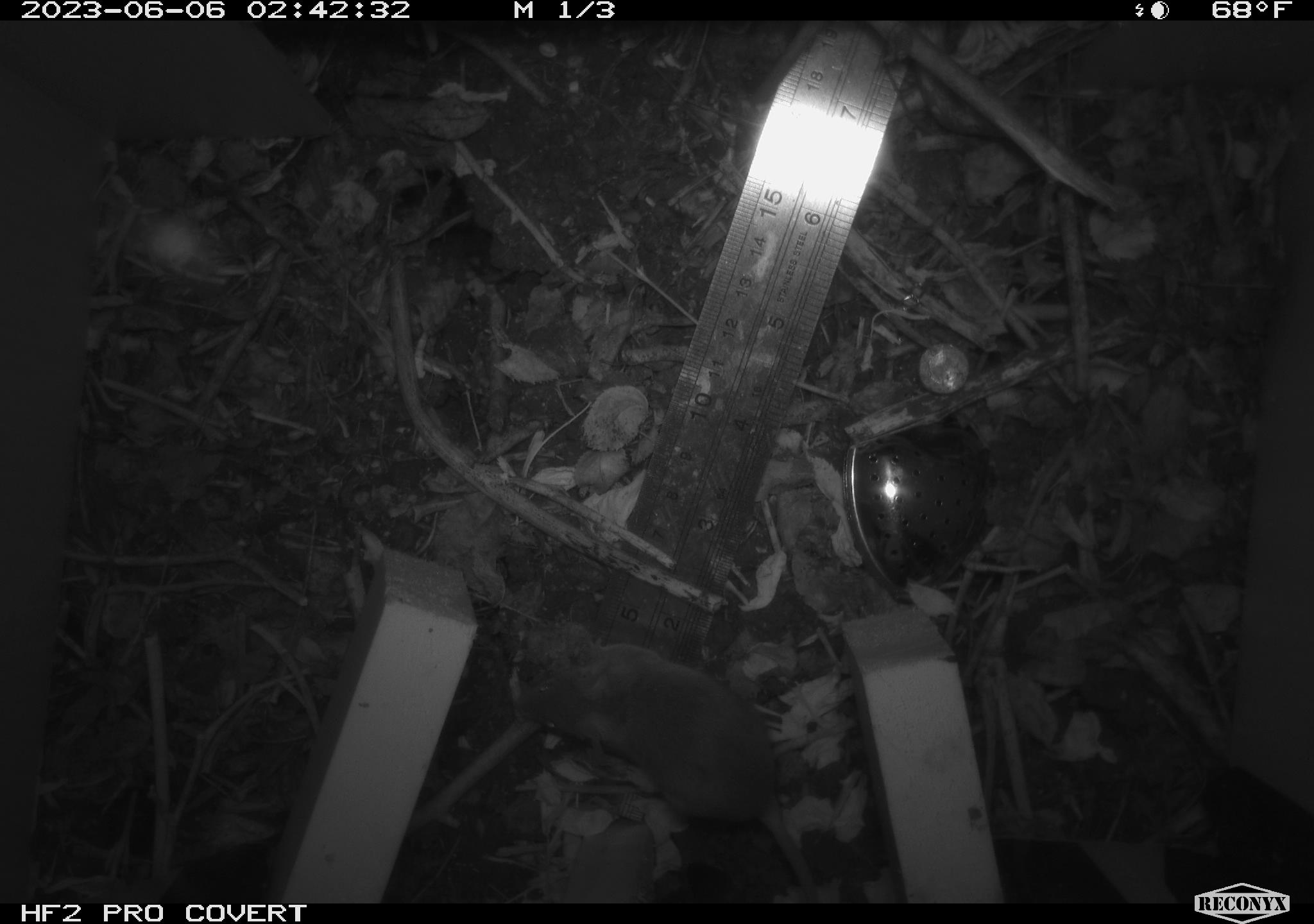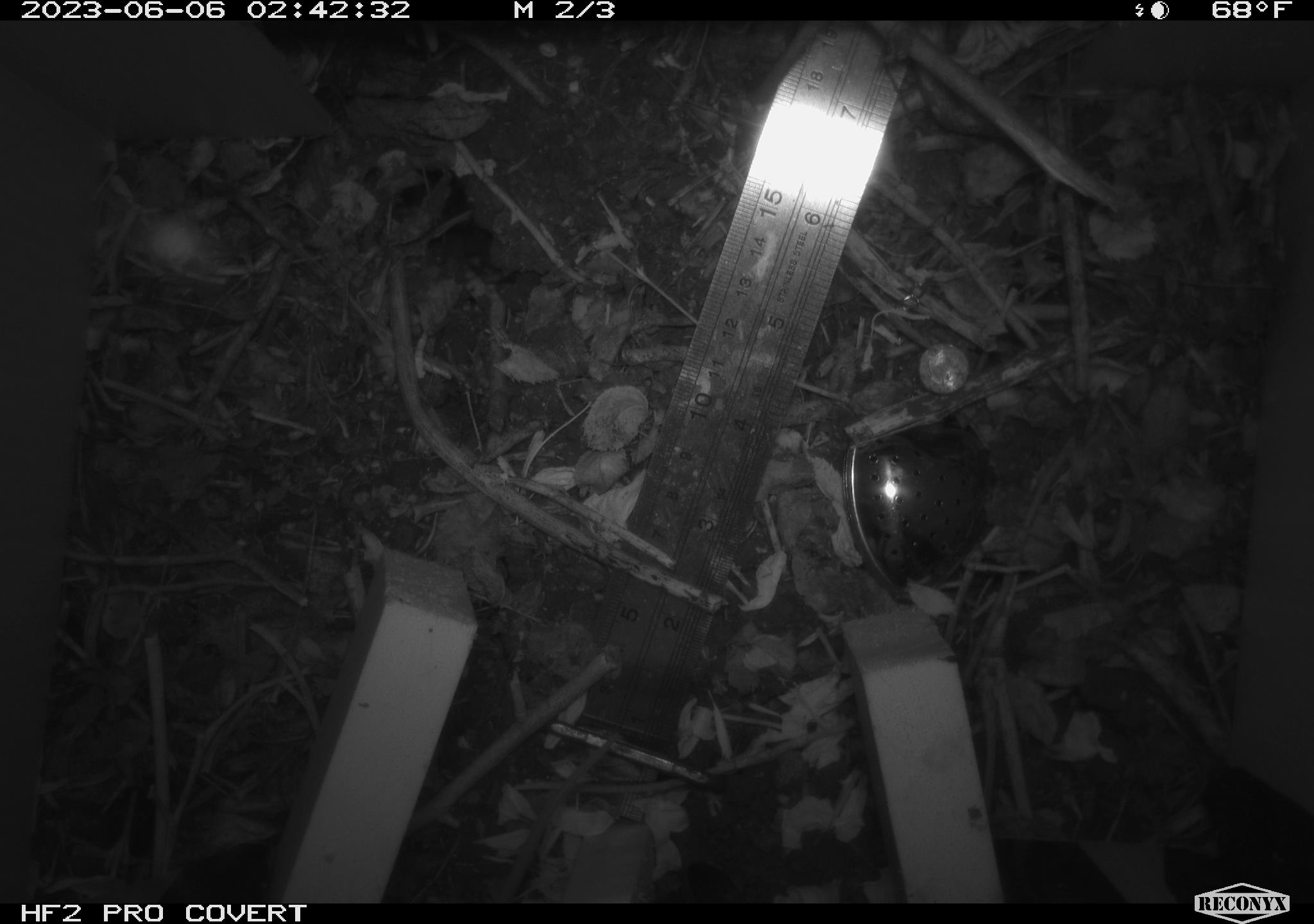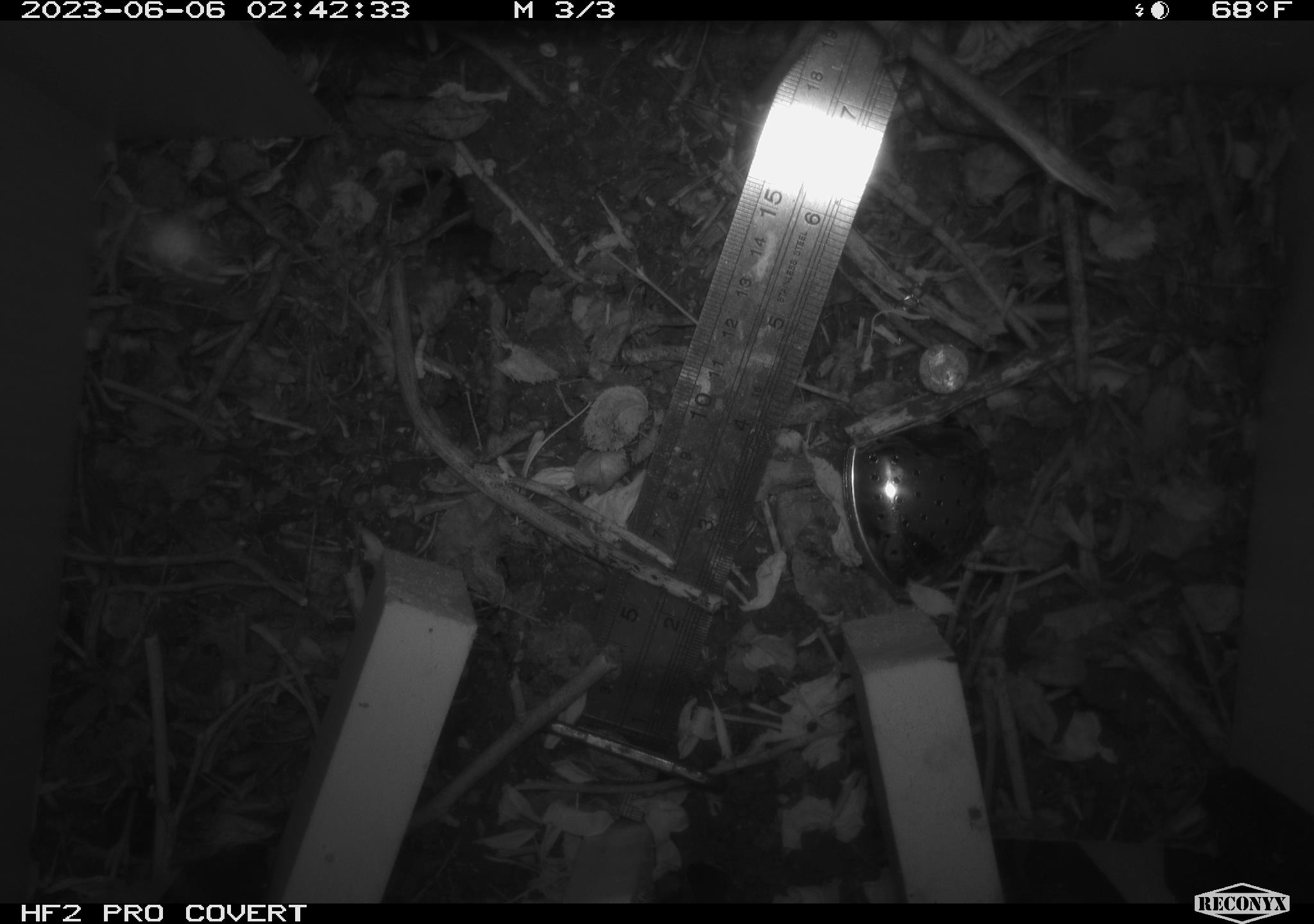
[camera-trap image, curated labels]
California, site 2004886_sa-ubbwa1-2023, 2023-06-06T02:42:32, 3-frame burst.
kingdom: Animalia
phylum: Chordata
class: Mammalia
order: Rodentia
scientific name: Rodentia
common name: rodent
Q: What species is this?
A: Rodent (Rodentia).